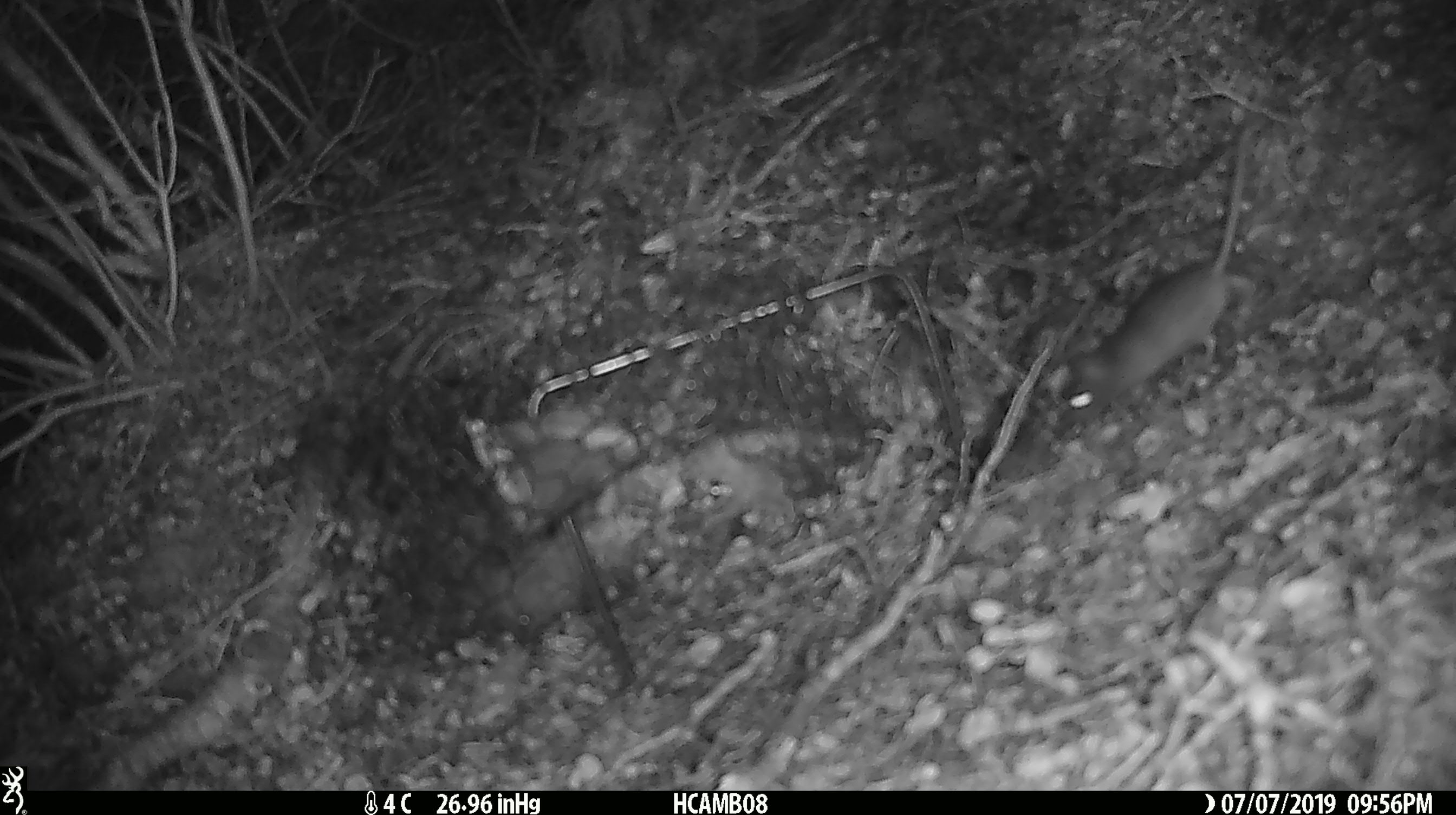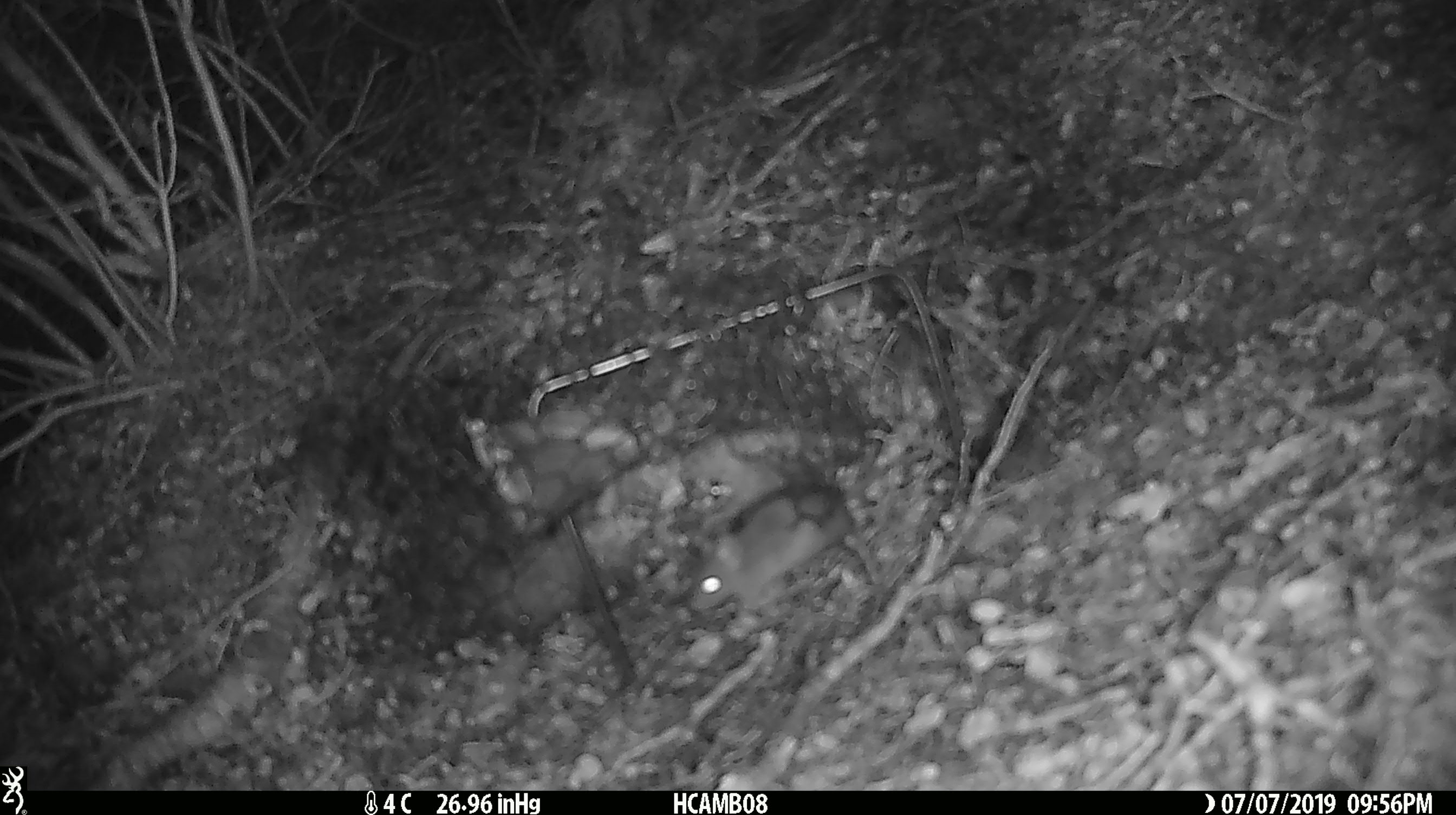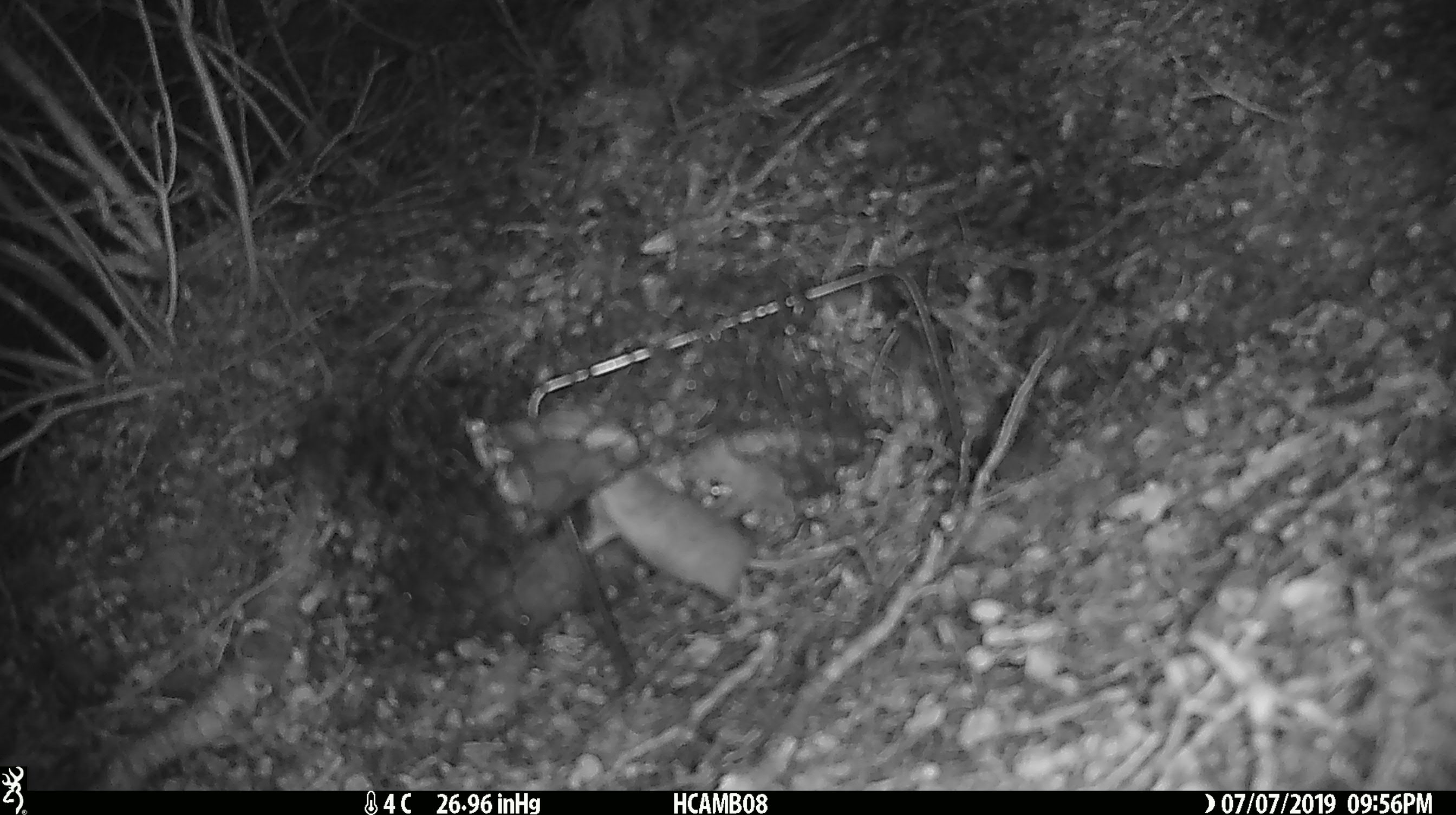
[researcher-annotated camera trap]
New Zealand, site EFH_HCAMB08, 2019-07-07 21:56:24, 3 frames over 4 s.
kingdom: Animalia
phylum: Chordata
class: Mammalia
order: Rodentia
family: Muridae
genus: Mus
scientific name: Mus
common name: mouse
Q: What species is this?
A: Mouse (Mus).